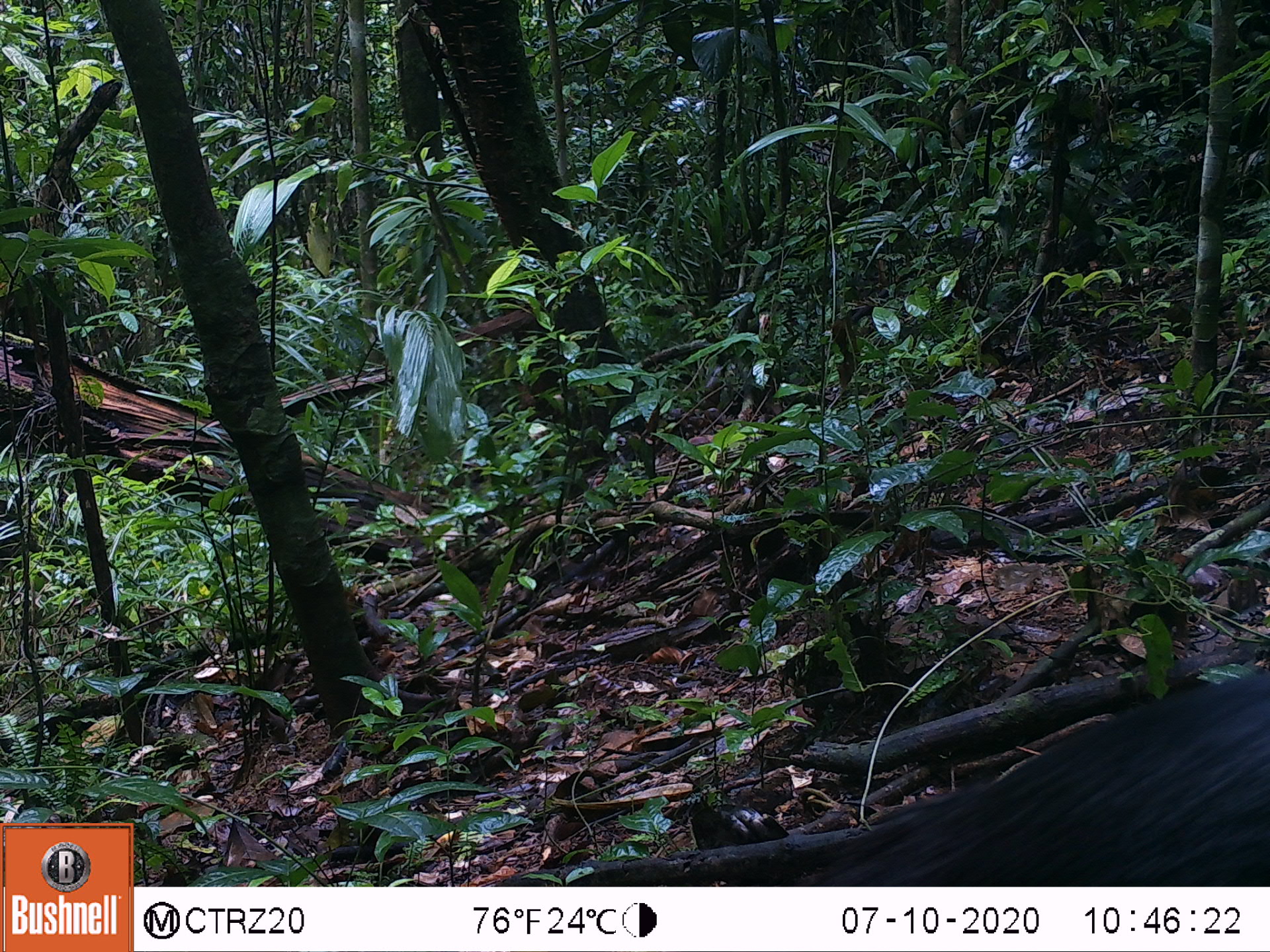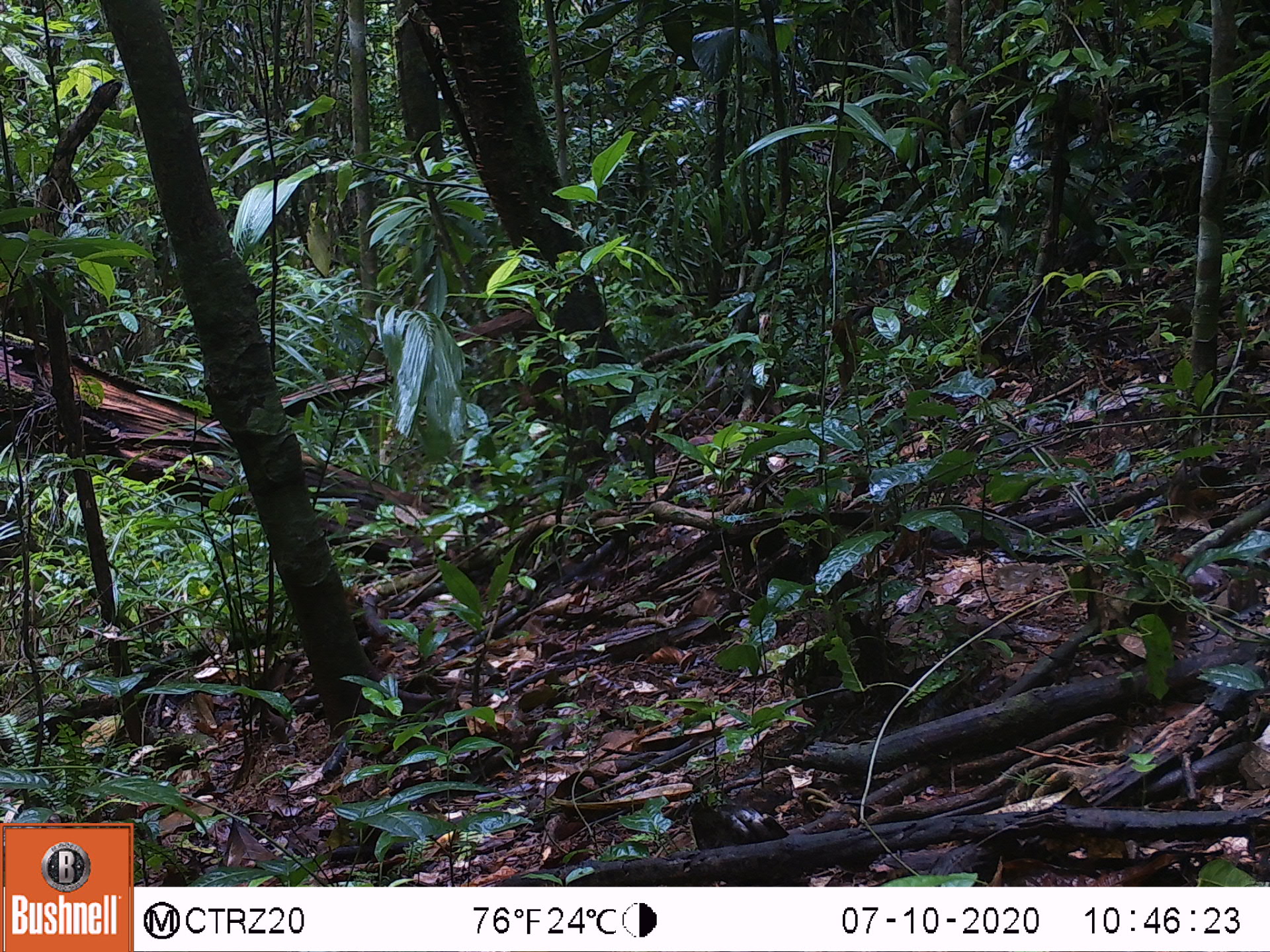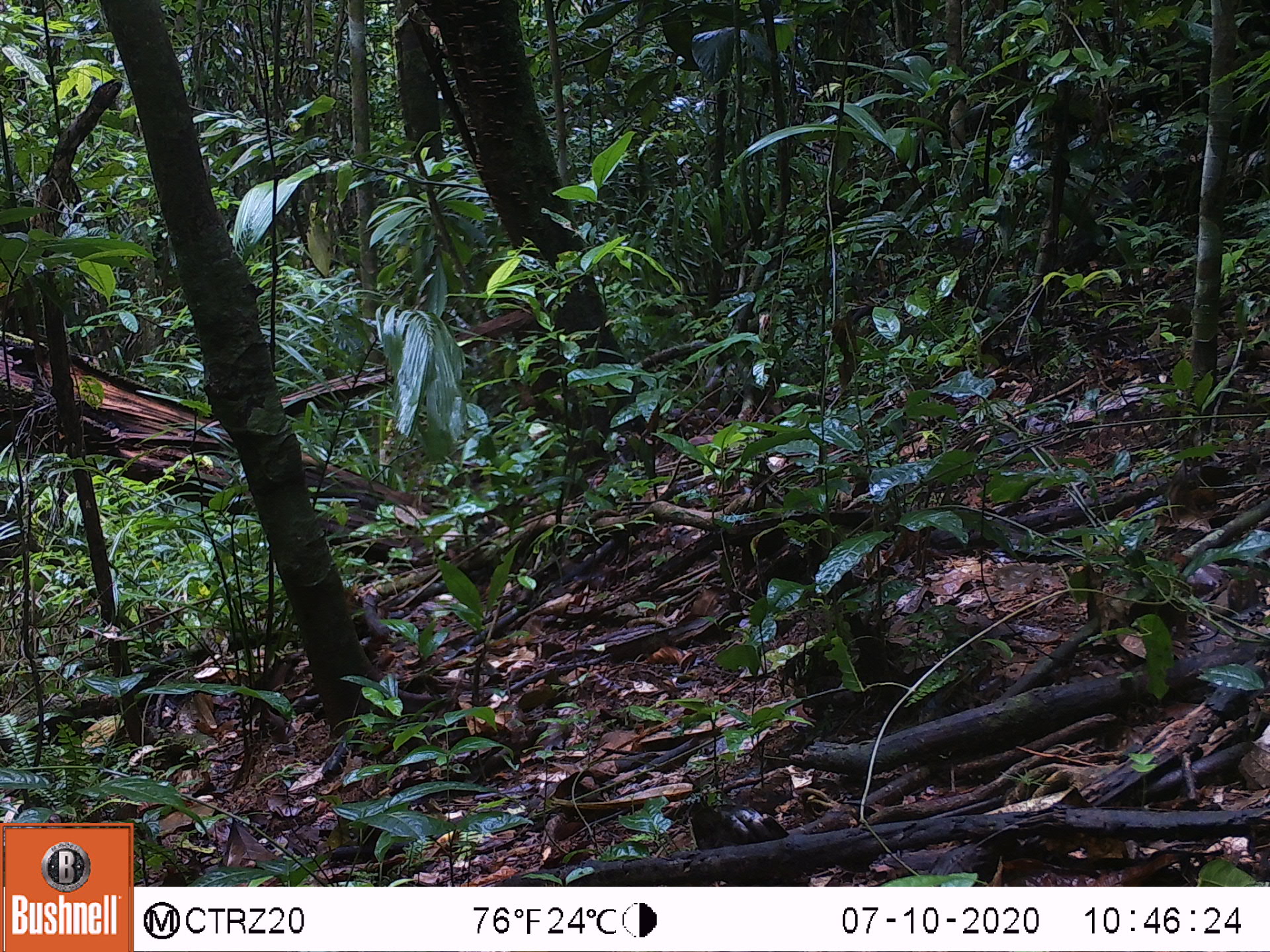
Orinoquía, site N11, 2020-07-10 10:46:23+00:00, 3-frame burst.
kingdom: Animalia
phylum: Chordata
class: Mammalia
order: Artiodactyla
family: Tayassuidae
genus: Pecari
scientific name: Pecari tajacu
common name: collared peccary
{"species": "collared peccary (Pecari tajacu)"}